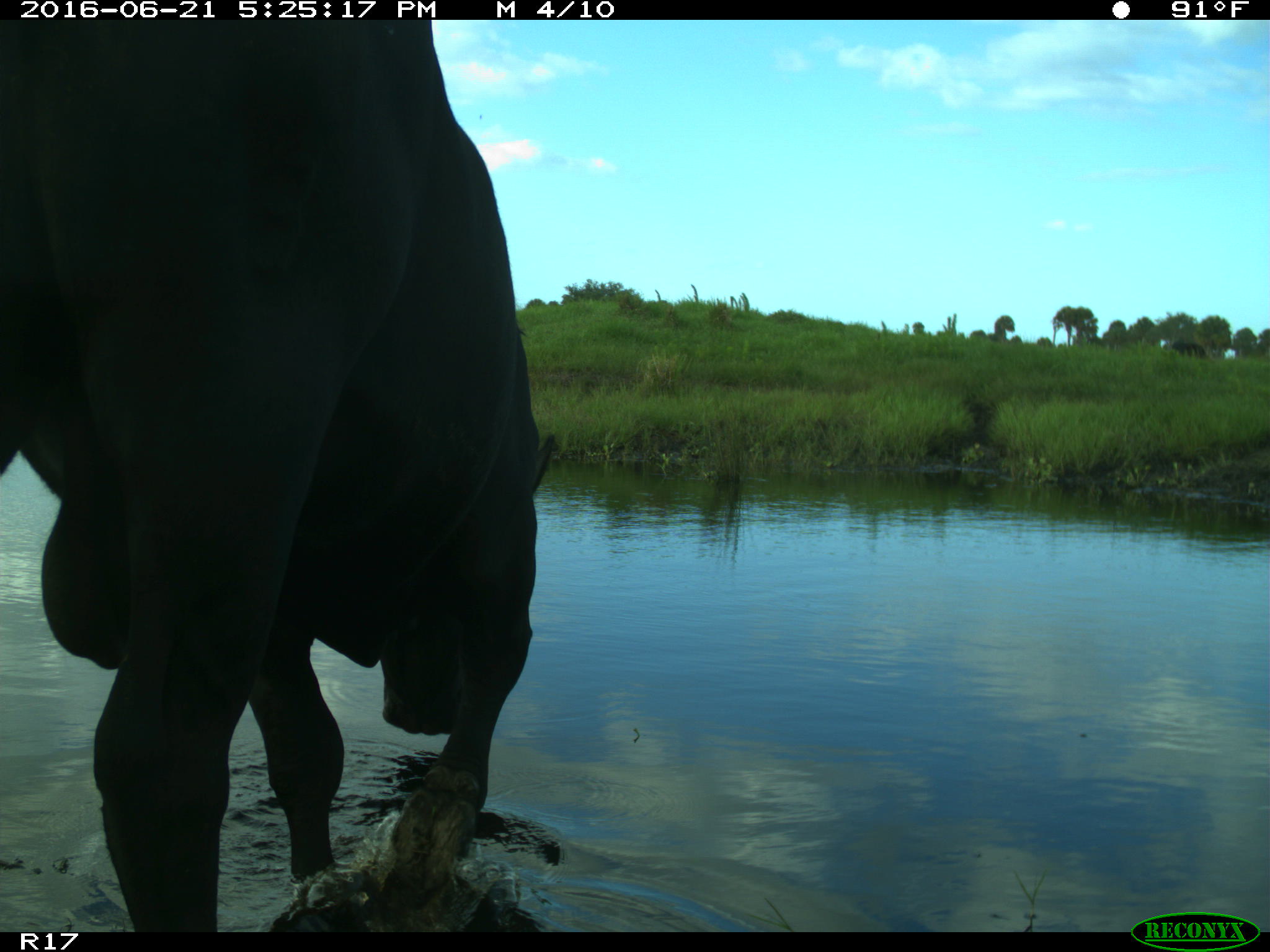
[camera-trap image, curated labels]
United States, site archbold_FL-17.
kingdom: Animalia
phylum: Chordata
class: Mammalia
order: Artiodactyla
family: Bovidae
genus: Bos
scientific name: Bos taurus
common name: domestic cow